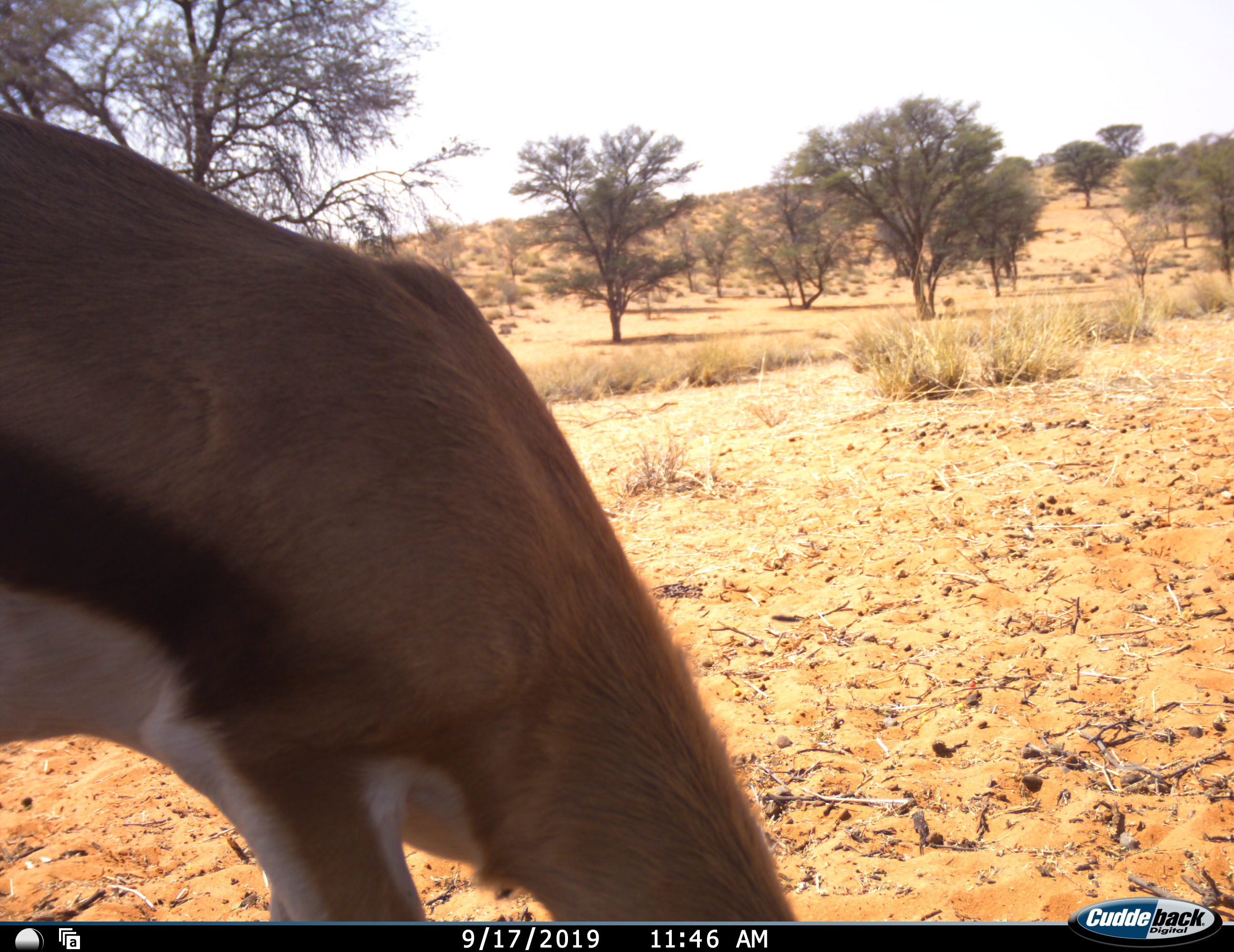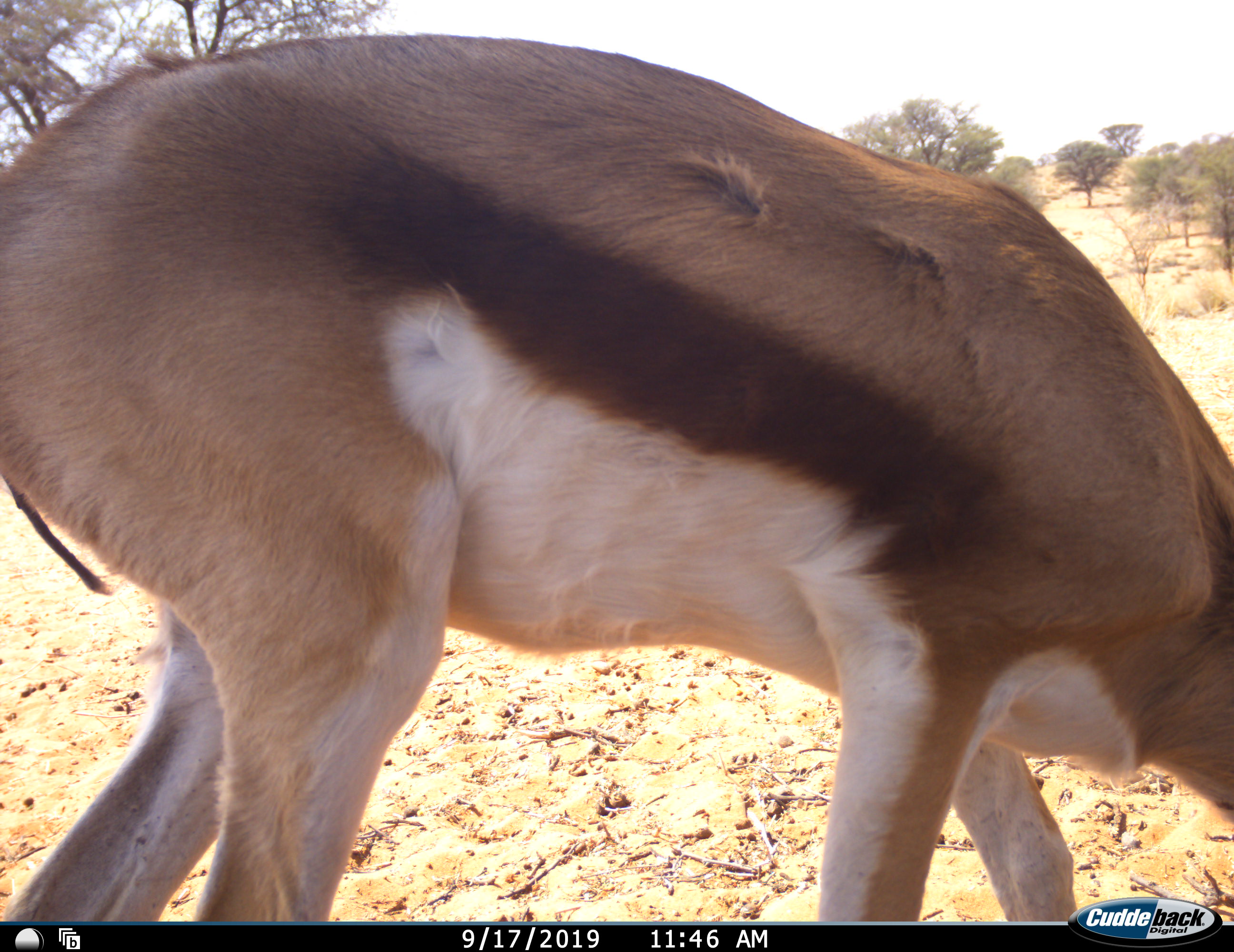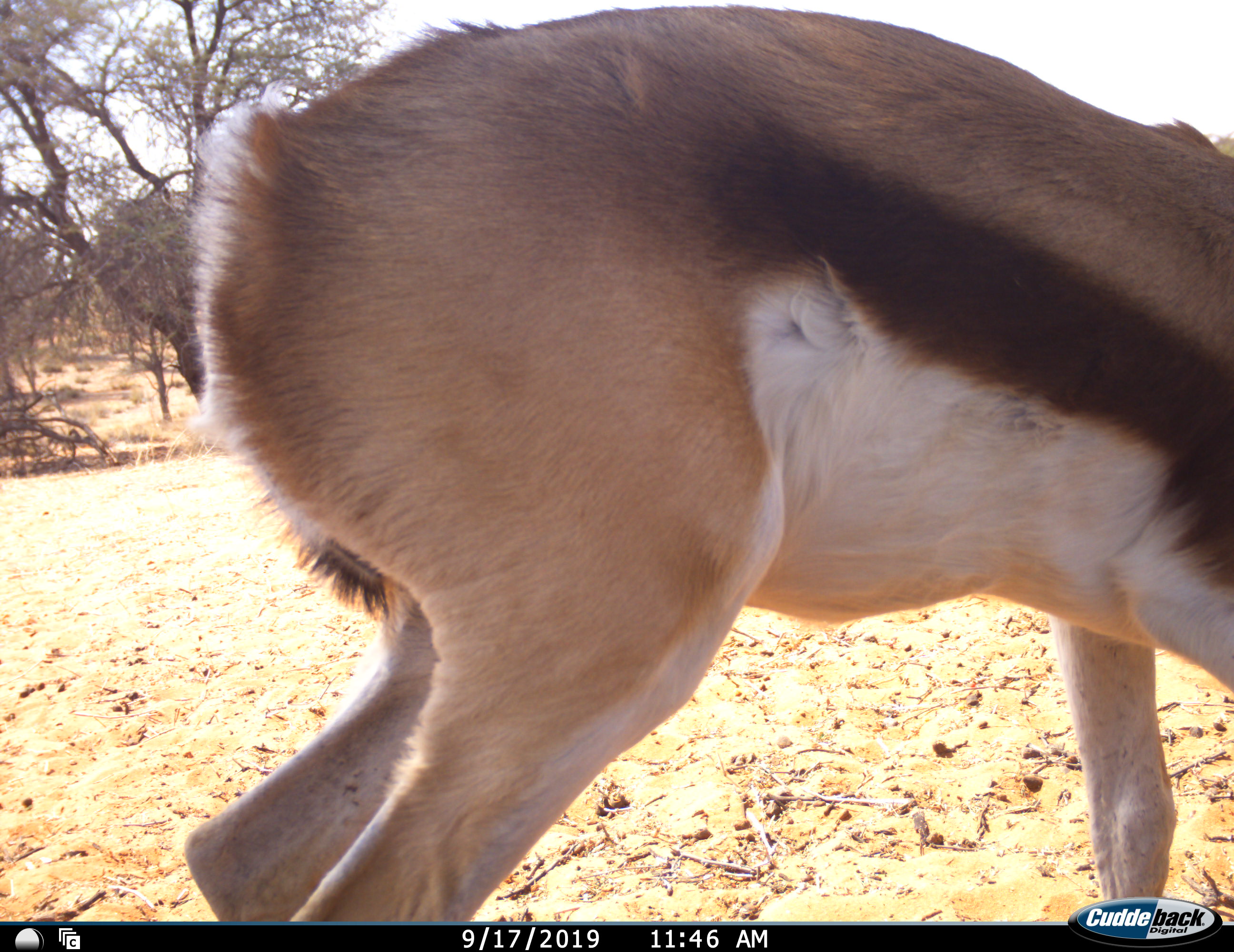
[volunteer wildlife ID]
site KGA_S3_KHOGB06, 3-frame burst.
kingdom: Animalia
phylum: Chordata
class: Mammalia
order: Artiodactyla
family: Bovidae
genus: Antidorcas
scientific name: Antidorcas marsupialis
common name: springbok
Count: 1.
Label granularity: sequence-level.